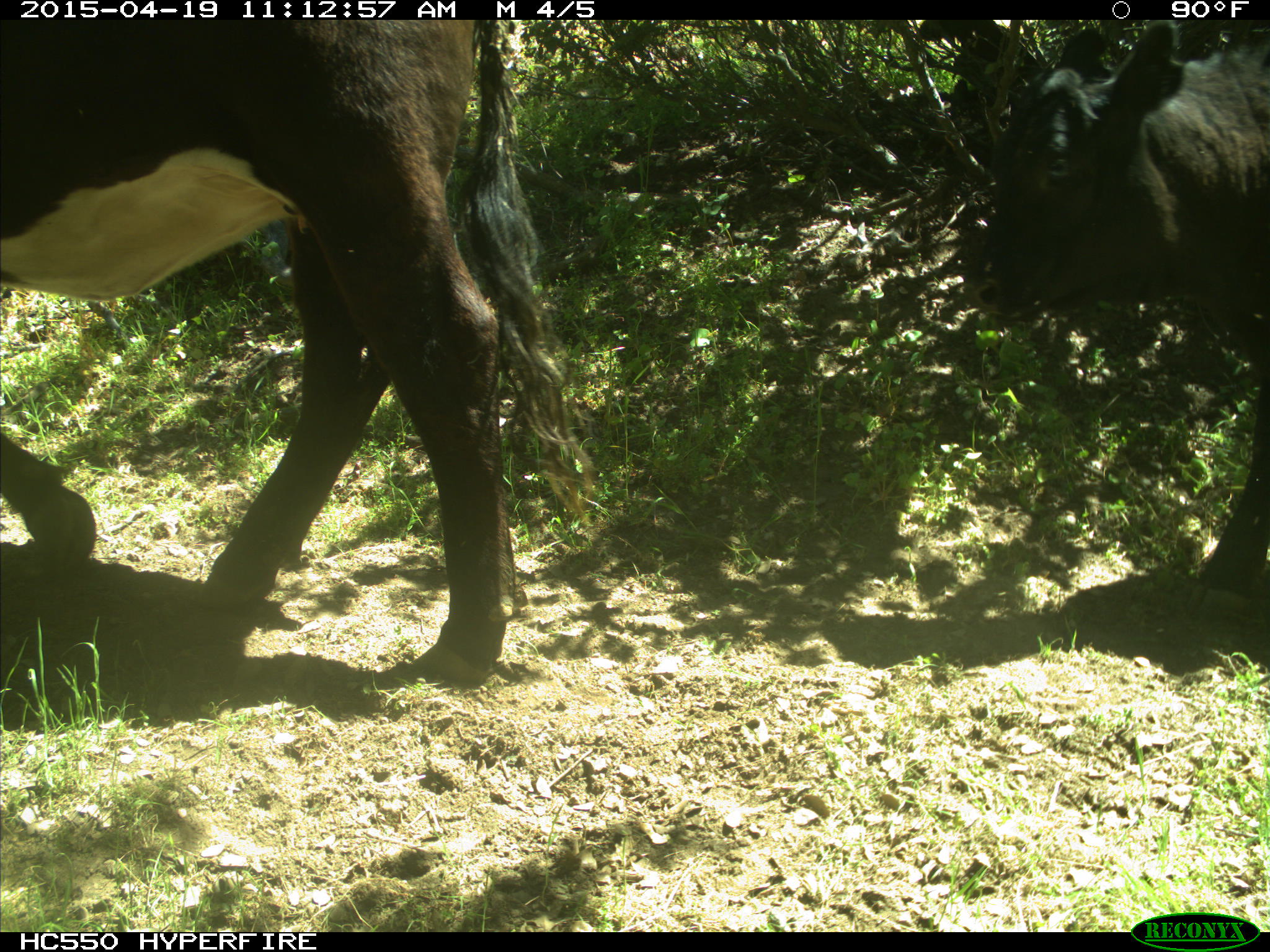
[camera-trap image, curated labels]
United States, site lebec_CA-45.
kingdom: Animalia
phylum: Chordata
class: Mammalia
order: Artiodactyla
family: Bovidae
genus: Bos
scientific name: Bos taurus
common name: domestic cow